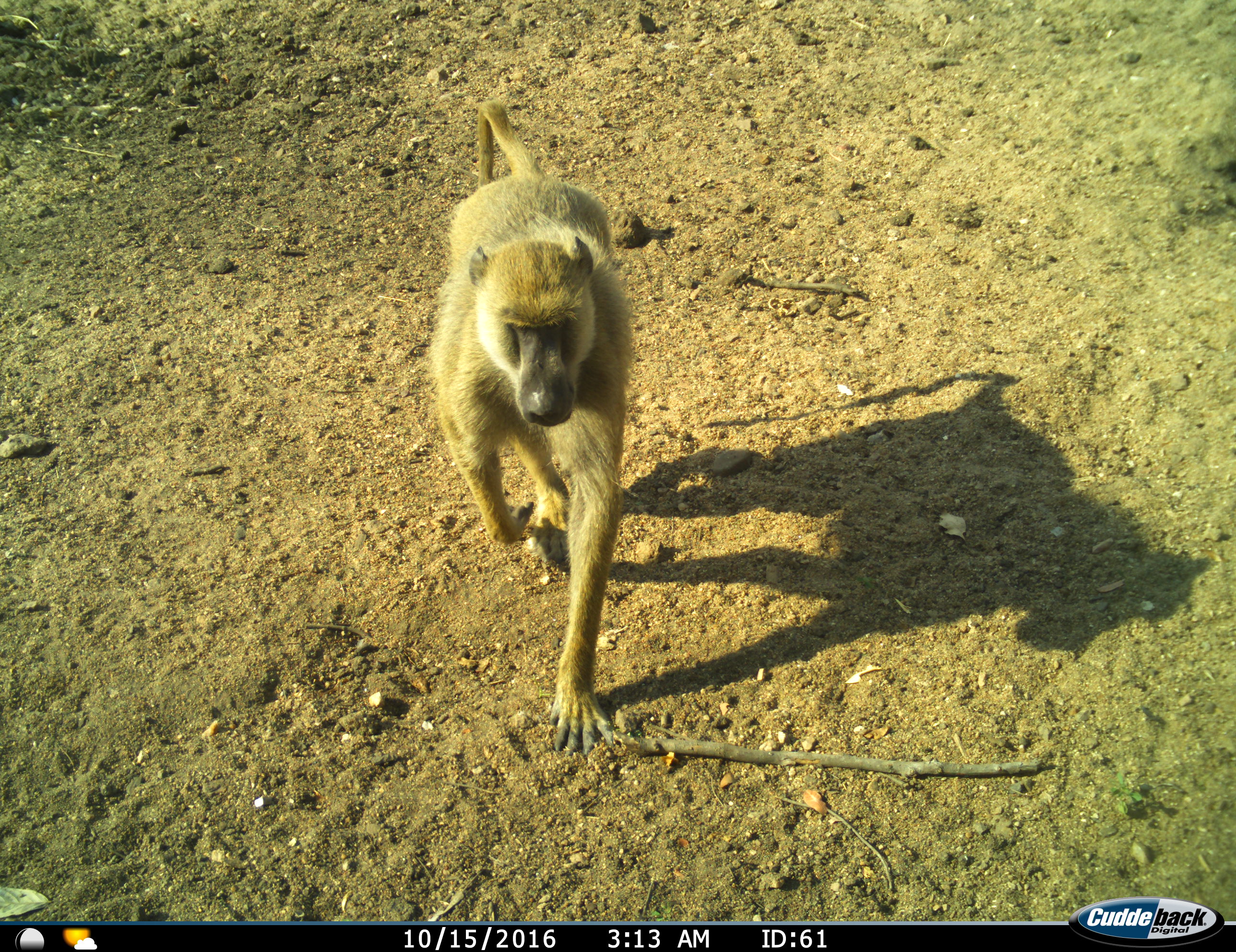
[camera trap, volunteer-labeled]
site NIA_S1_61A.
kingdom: Animalia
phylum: Chordata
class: Mammalia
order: Primates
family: Cercopithecidae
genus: Papio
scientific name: Papio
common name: baboon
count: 1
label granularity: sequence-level